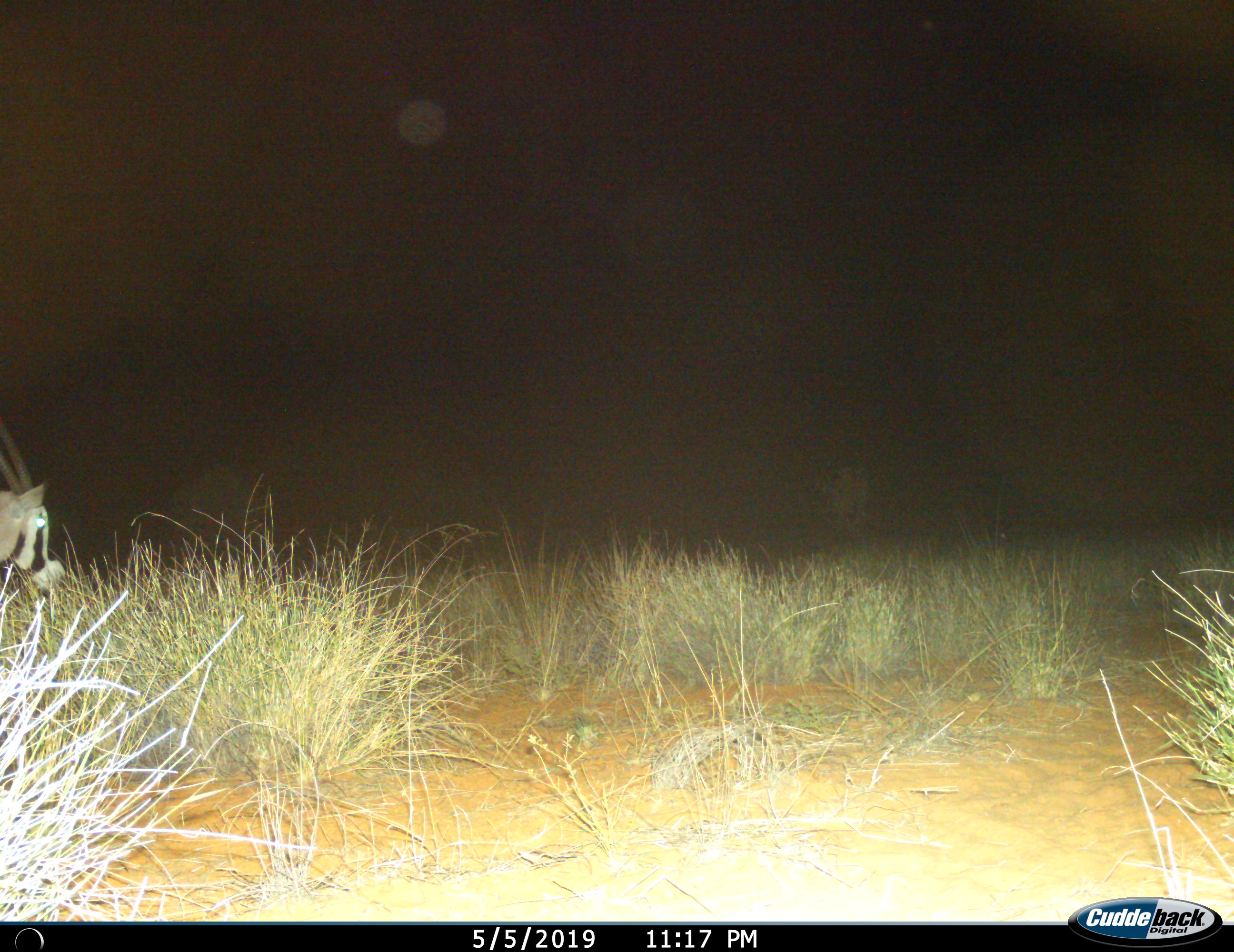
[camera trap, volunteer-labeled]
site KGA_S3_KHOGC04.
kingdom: Animalia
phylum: Chordata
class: Mammalia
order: Artiodactyla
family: Bovidae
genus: Oryx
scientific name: Oryx gazella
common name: gemsbok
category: oryx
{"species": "oryx (gemsbok) (Oryx gazella)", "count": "1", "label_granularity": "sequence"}